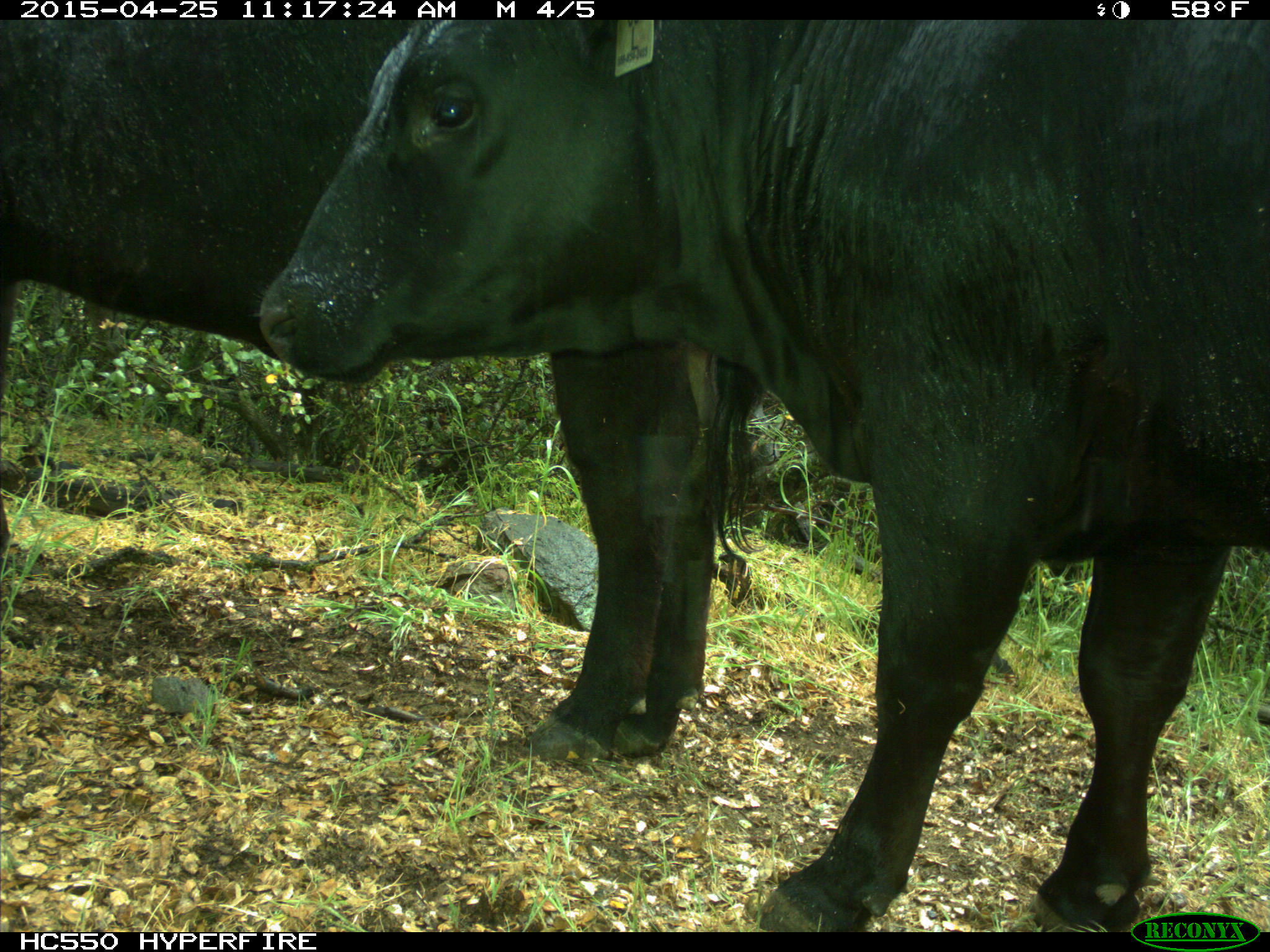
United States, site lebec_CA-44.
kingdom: Animalia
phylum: Chordata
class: Mammalia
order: Artiodactyla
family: Suidae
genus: Sus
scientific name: Sus scrofa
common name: wild boar